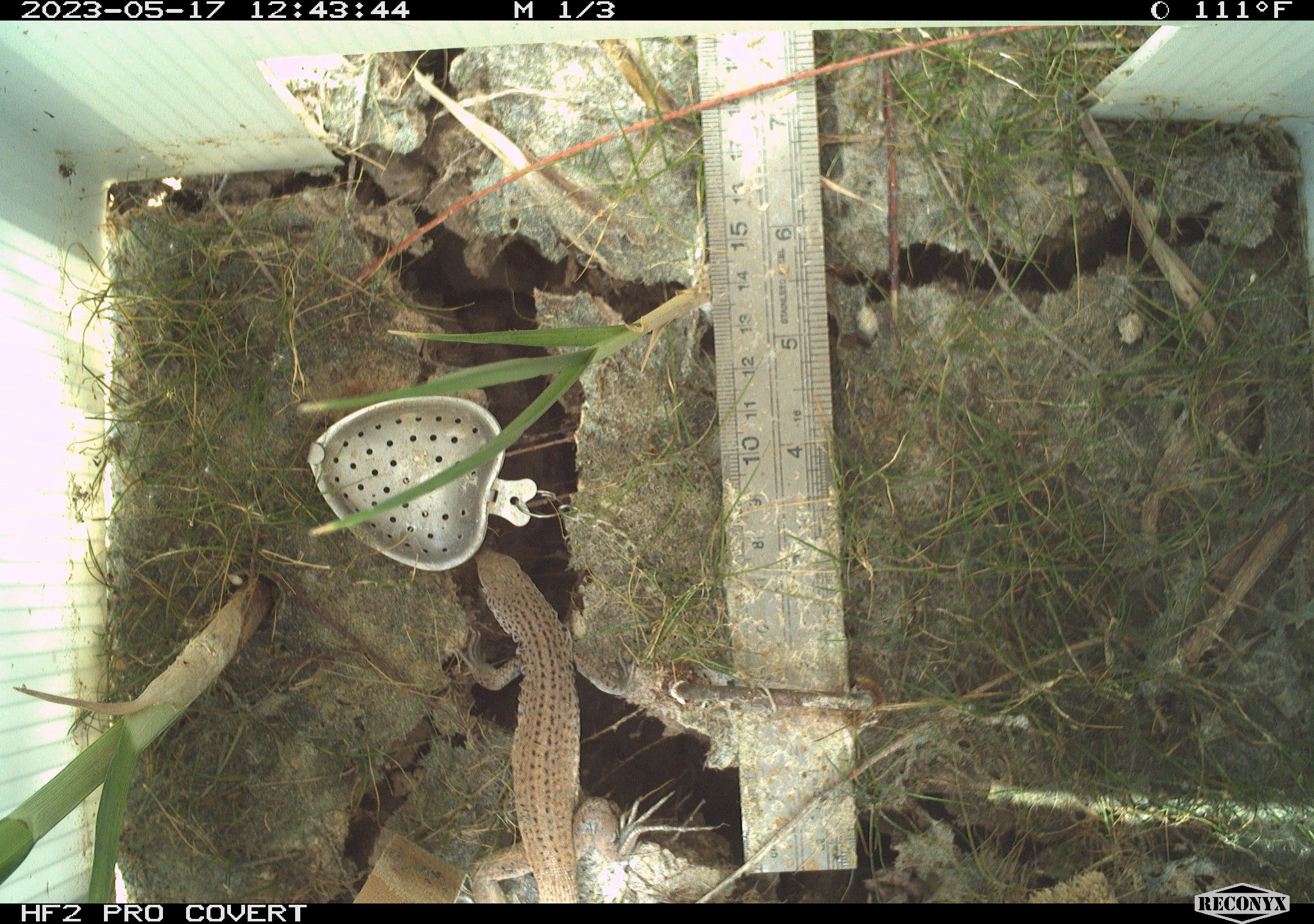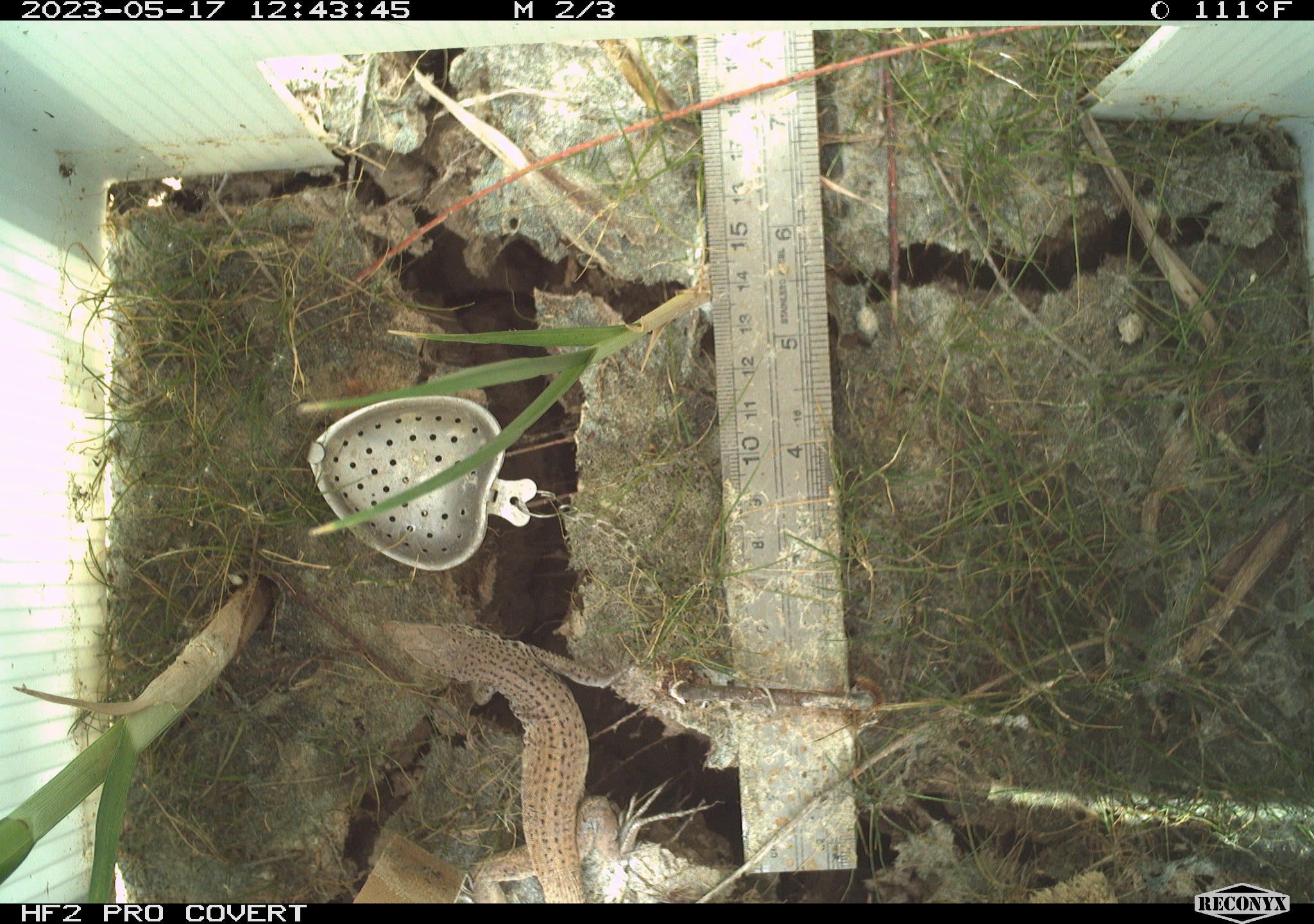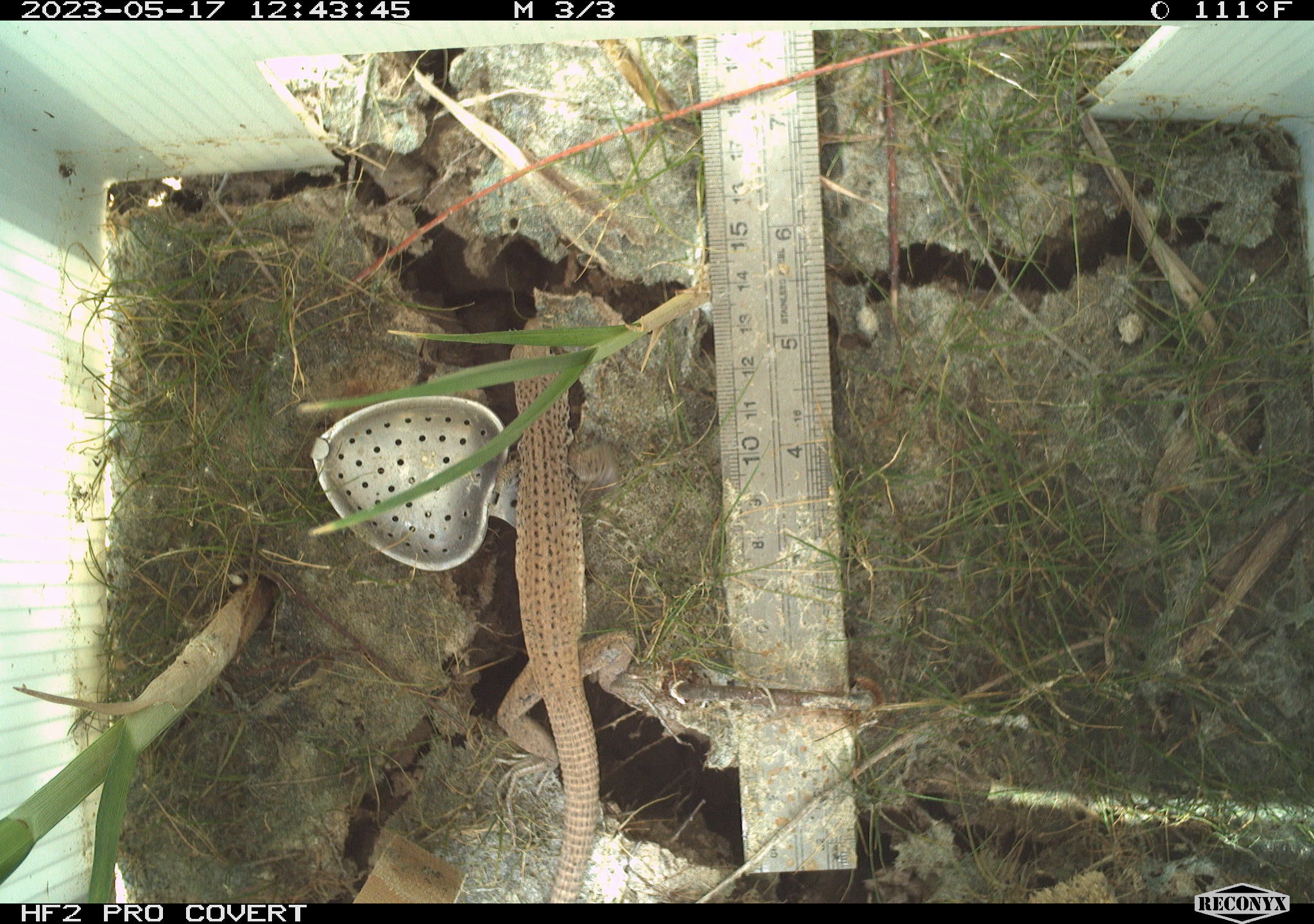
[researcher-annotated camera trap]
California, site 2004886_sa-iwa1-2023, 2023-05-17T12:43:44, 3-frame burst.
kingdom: Animalia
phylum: Chordata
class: Reptilia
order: Squamata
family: Teiidae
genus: Aspidoscelis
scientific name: Aspidoscelis tigris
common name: western whiptail